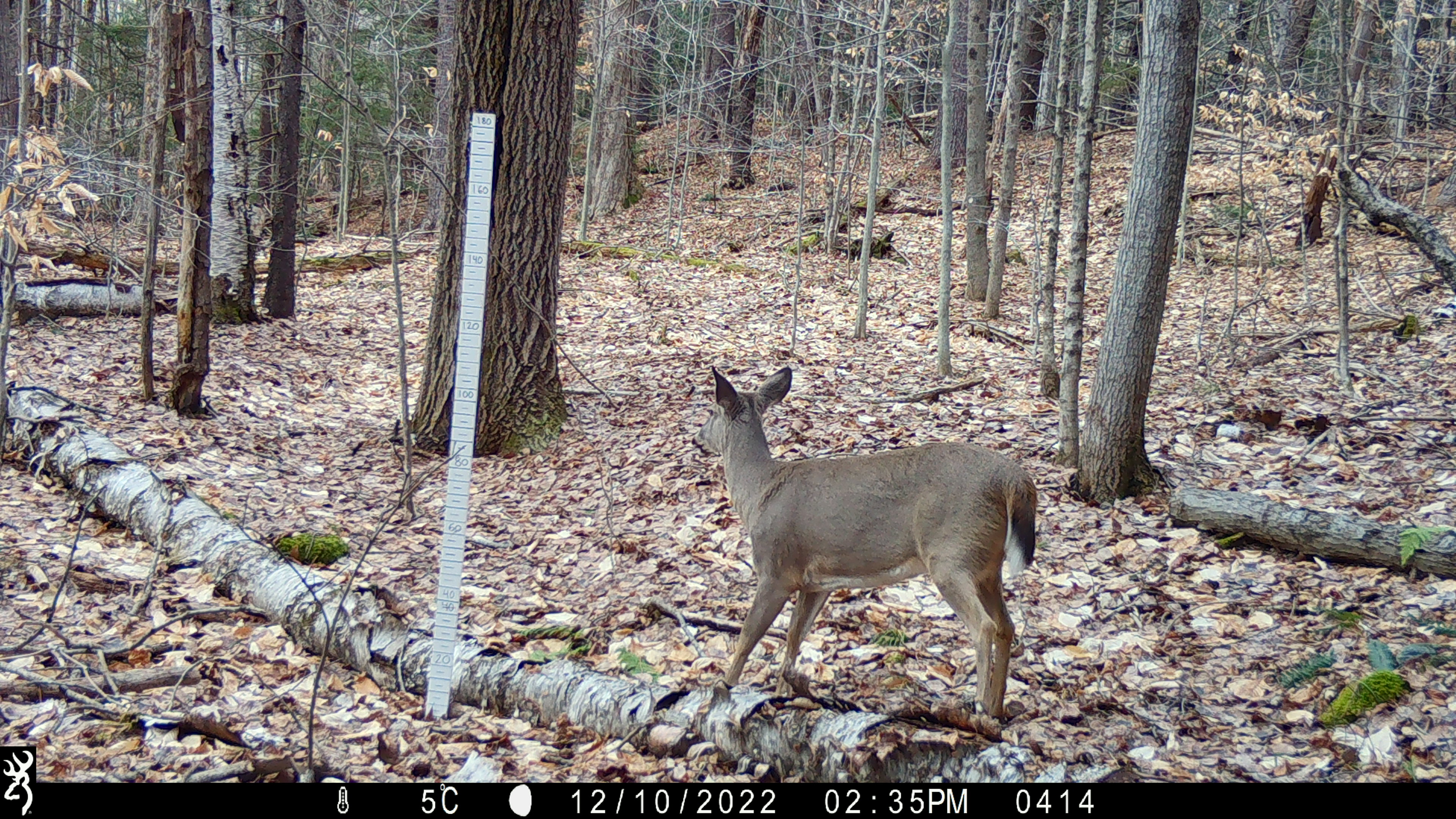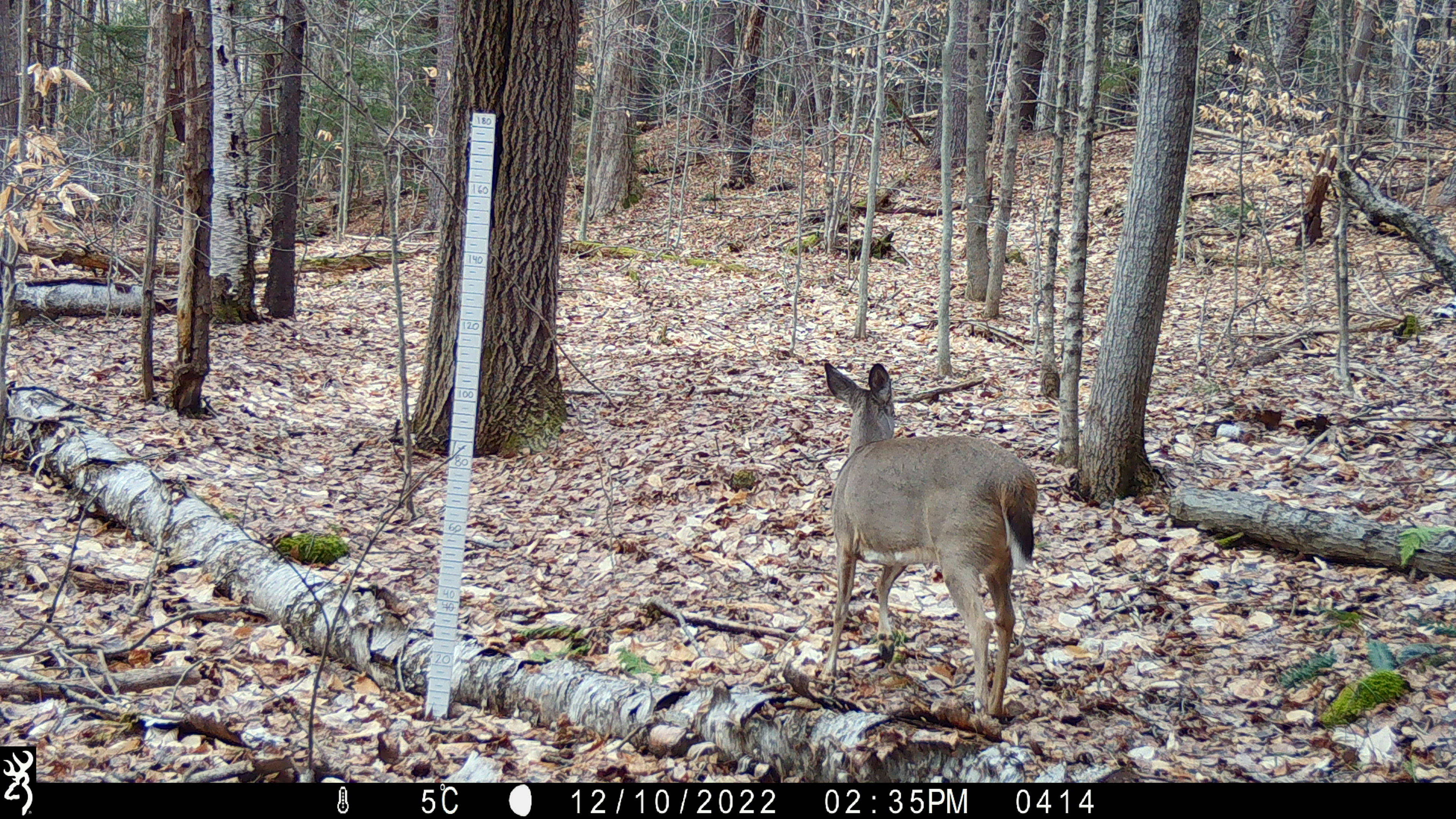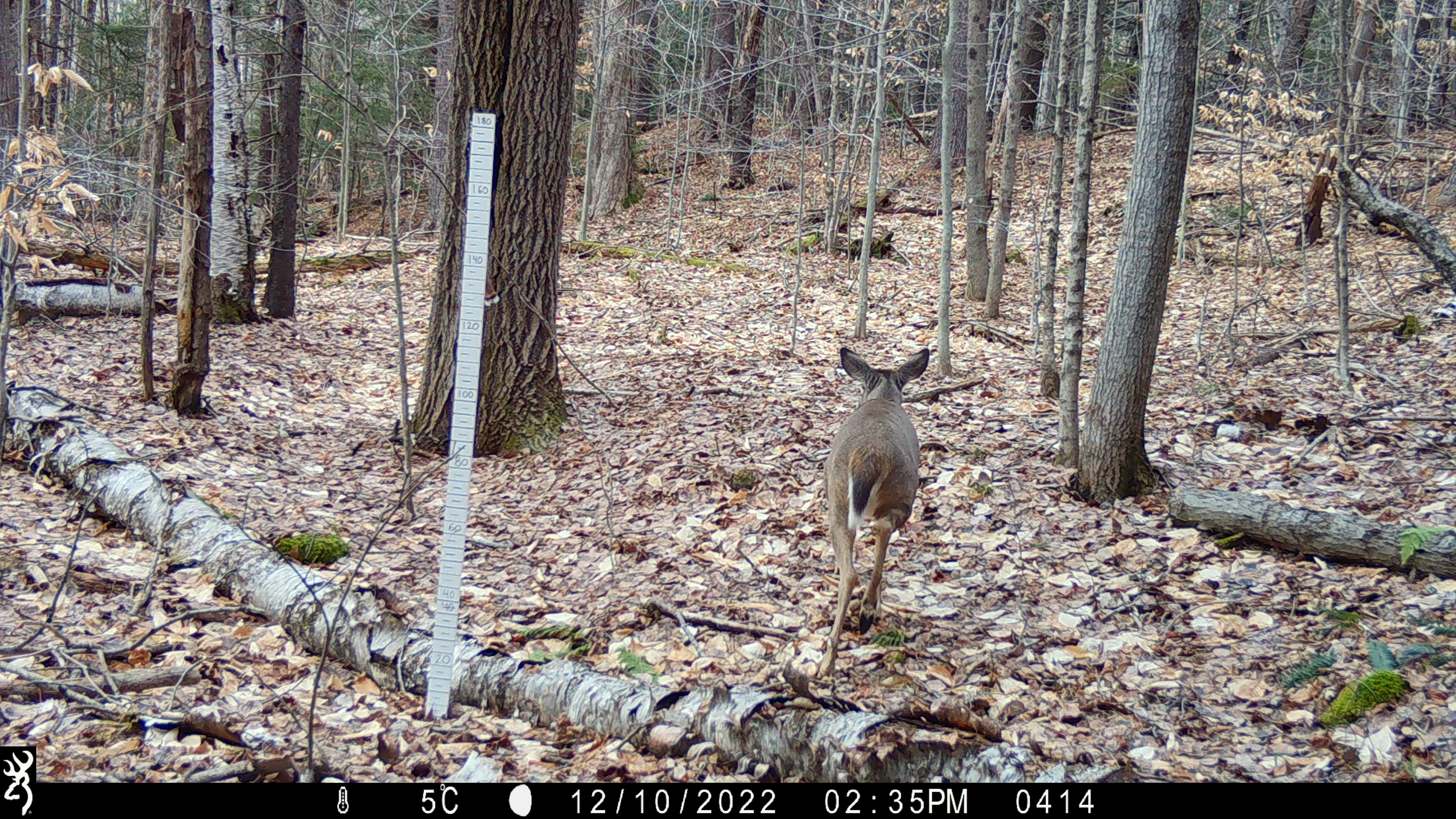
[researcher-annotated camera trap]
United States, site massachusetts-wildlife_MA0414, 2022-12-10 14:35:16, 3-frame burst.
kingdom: Animalia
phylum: Chordata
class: Mammalia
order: Artiodactyla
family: Cervidae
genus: Odocoileus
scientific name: Odocoileus virginianus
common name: white-tailed deer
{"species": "white-tailed deer (Odocoileus virginianus)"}